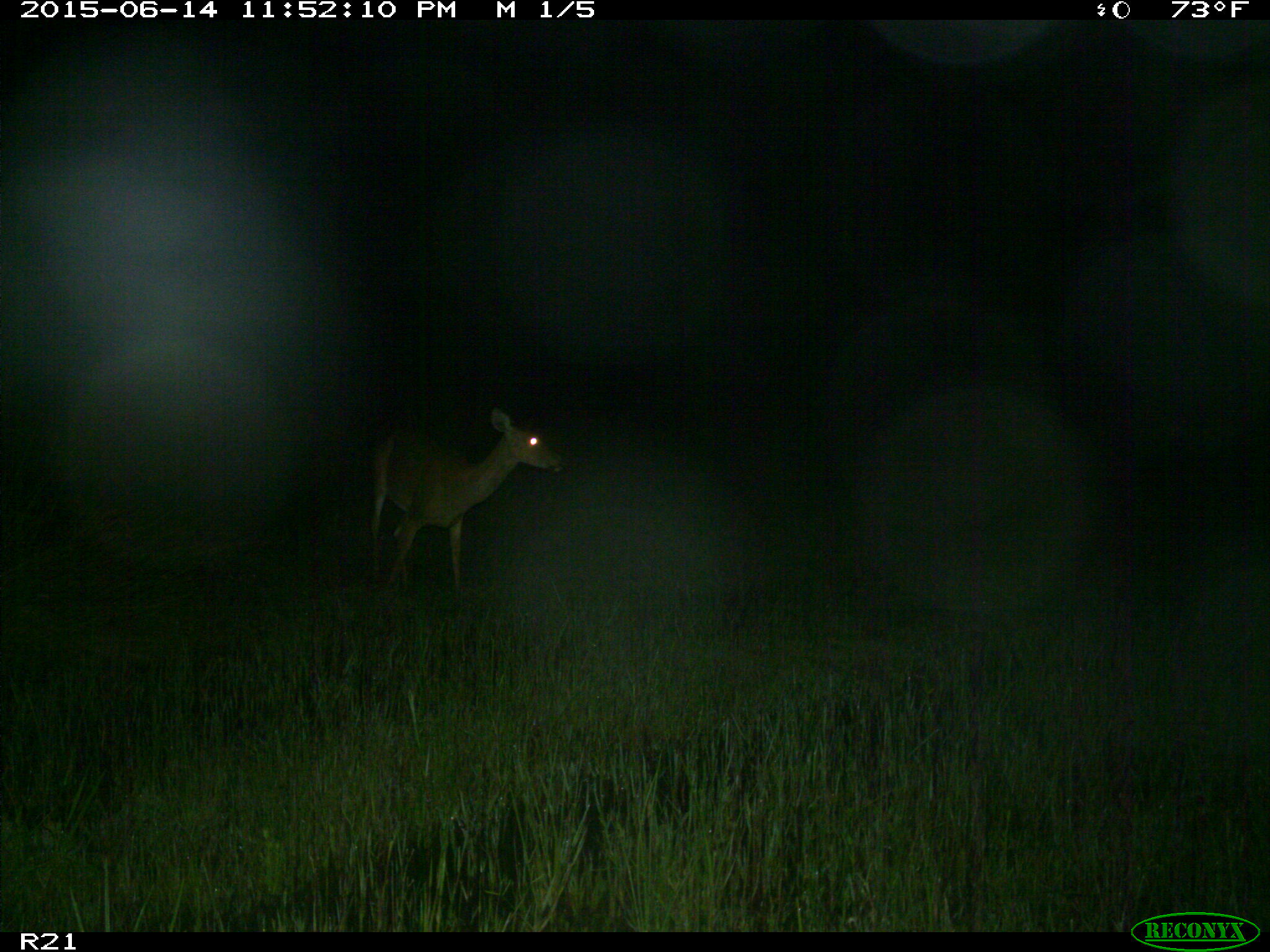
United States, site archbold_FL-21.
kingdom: Animalia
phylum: Chordata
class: Mammalia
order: Artiodactyla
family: Cervidae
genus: Odocoileus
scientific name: Odocoileus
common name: deer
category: unidentified deer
Unidentified deer (deer) (Odocoileus).